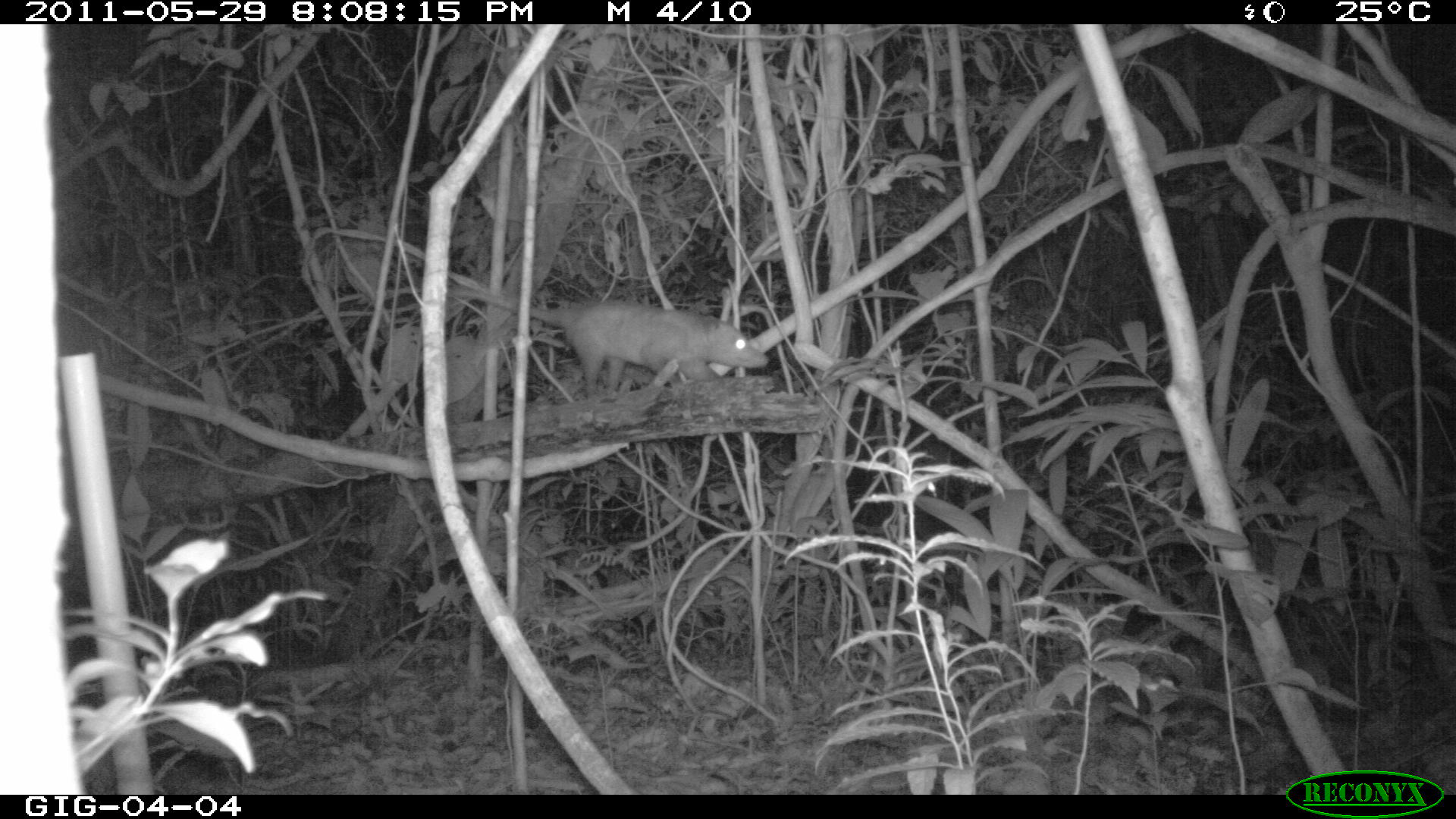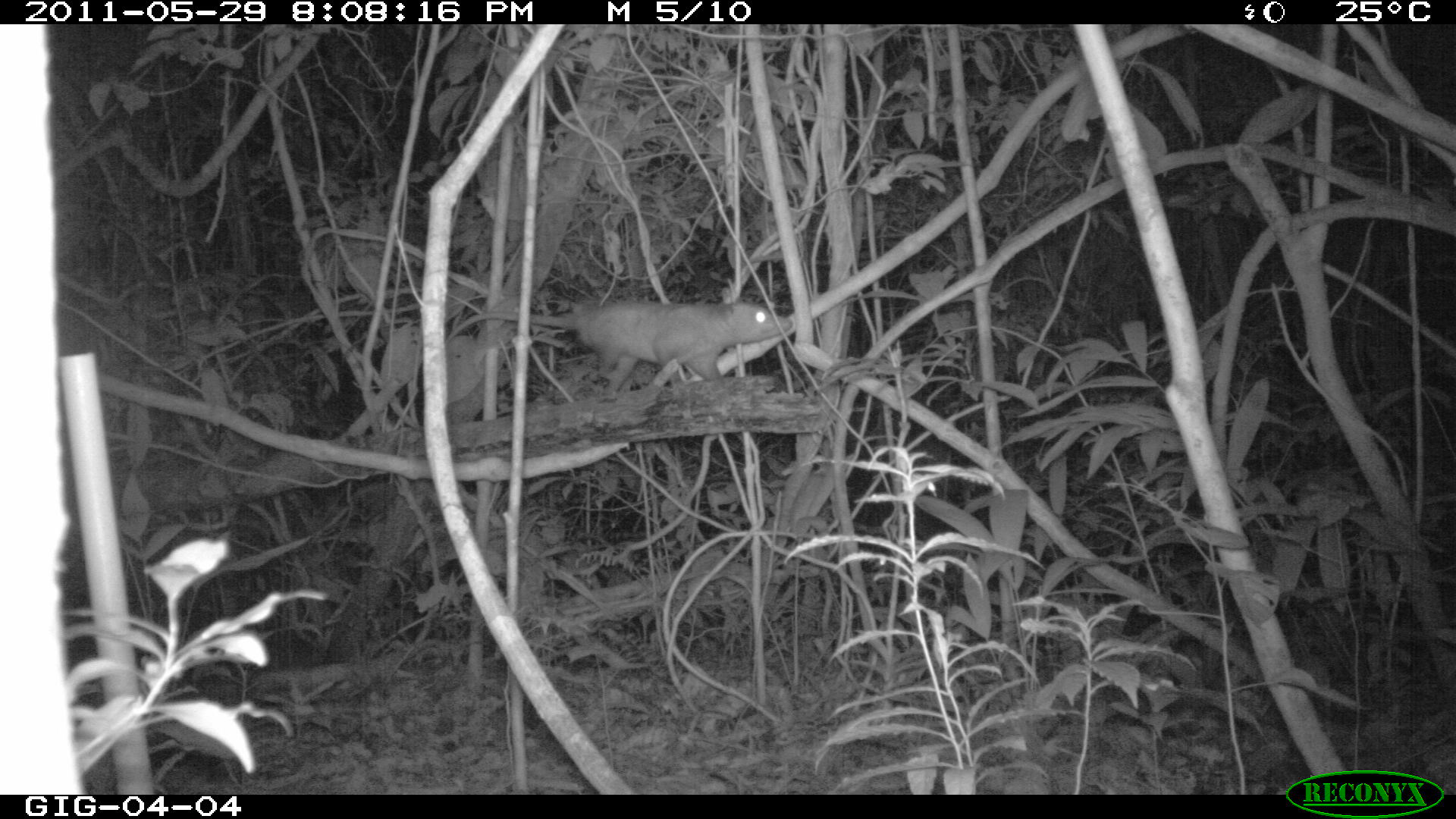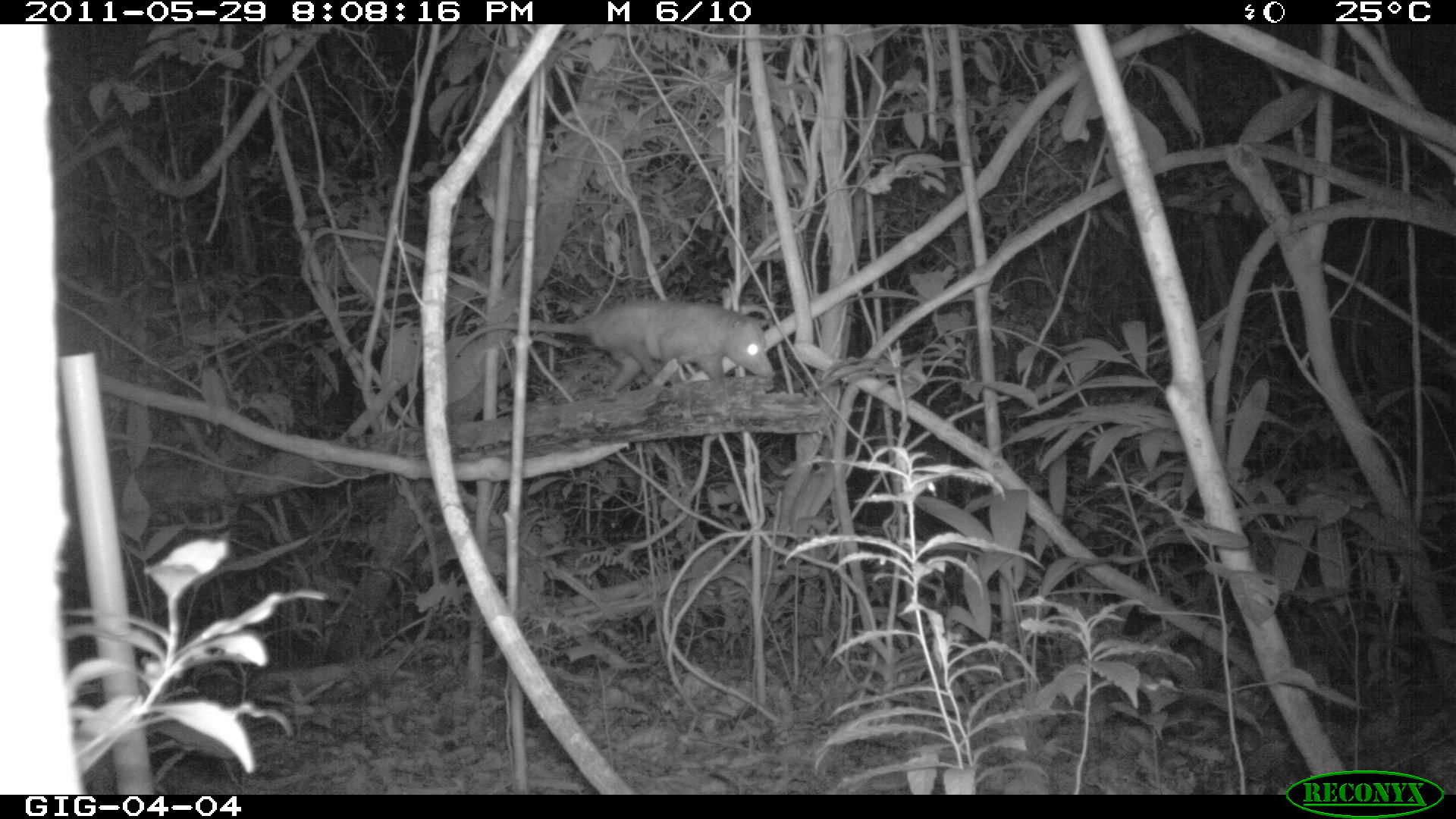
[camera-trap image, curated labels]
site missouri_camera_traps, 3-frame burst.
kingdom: Animalia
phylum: Chordata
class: Mammalia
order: Didelphimorphia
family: Didelphidae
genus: Didelphis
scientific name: Didelphis marsupialis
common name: common opossum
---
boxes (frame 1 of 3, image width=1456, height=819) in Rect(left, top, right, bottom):
common opossum: Rect(543, 281, 768, 409)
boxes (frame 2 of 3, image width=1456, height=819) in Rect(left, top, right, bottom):
common opossum: Rect(560, 287, 792, 413)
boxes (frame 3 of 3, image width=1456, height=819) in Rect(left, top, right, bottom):
common opossum: Rect(580, 292, 765, 403)